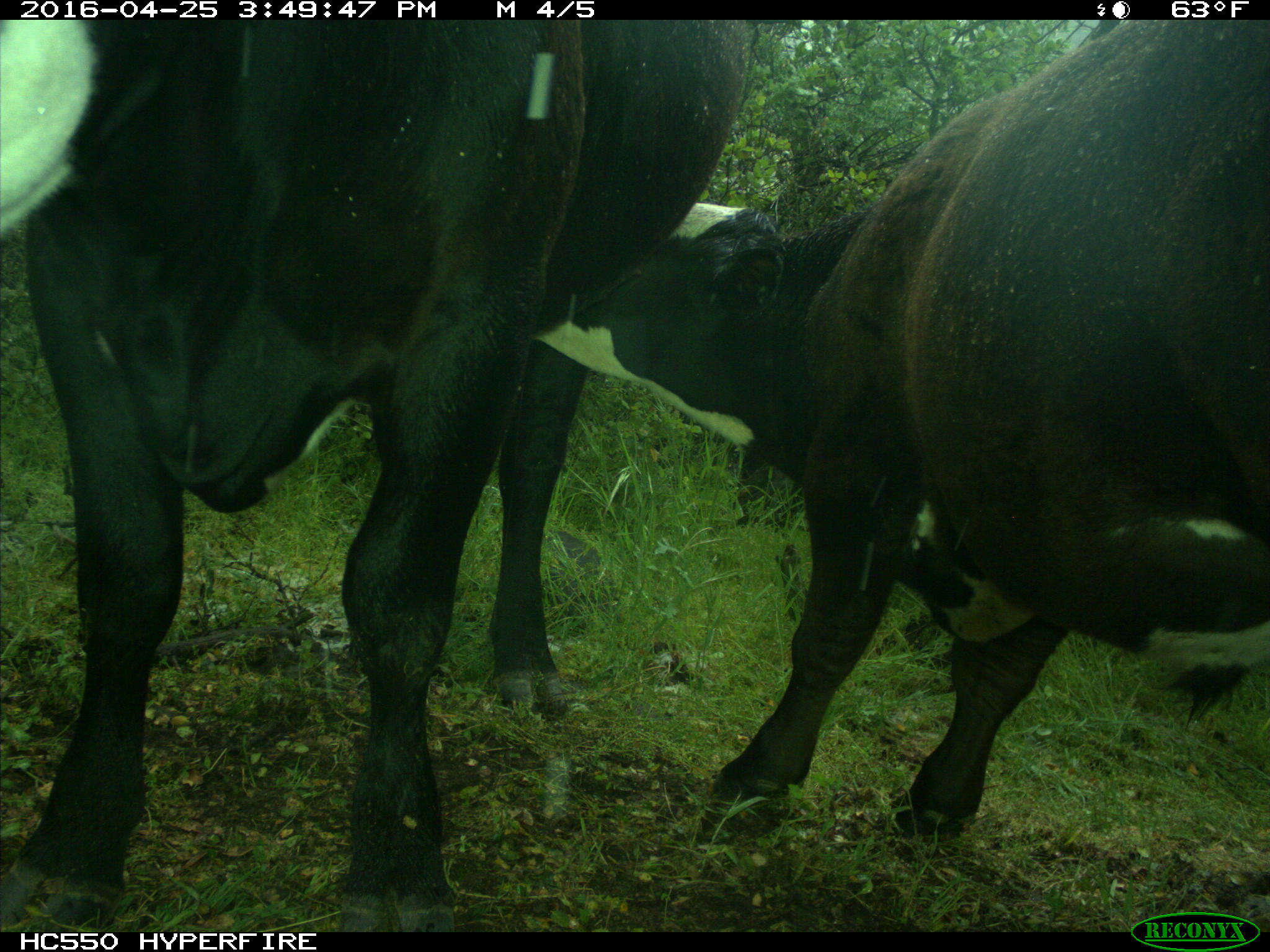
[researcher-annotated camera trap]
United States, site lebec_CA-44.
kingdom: Animalia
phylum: Chordata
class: Mammalia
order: Artiodactyla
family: Bovidae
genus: Bos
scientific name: Bos taurus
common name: domestic cow